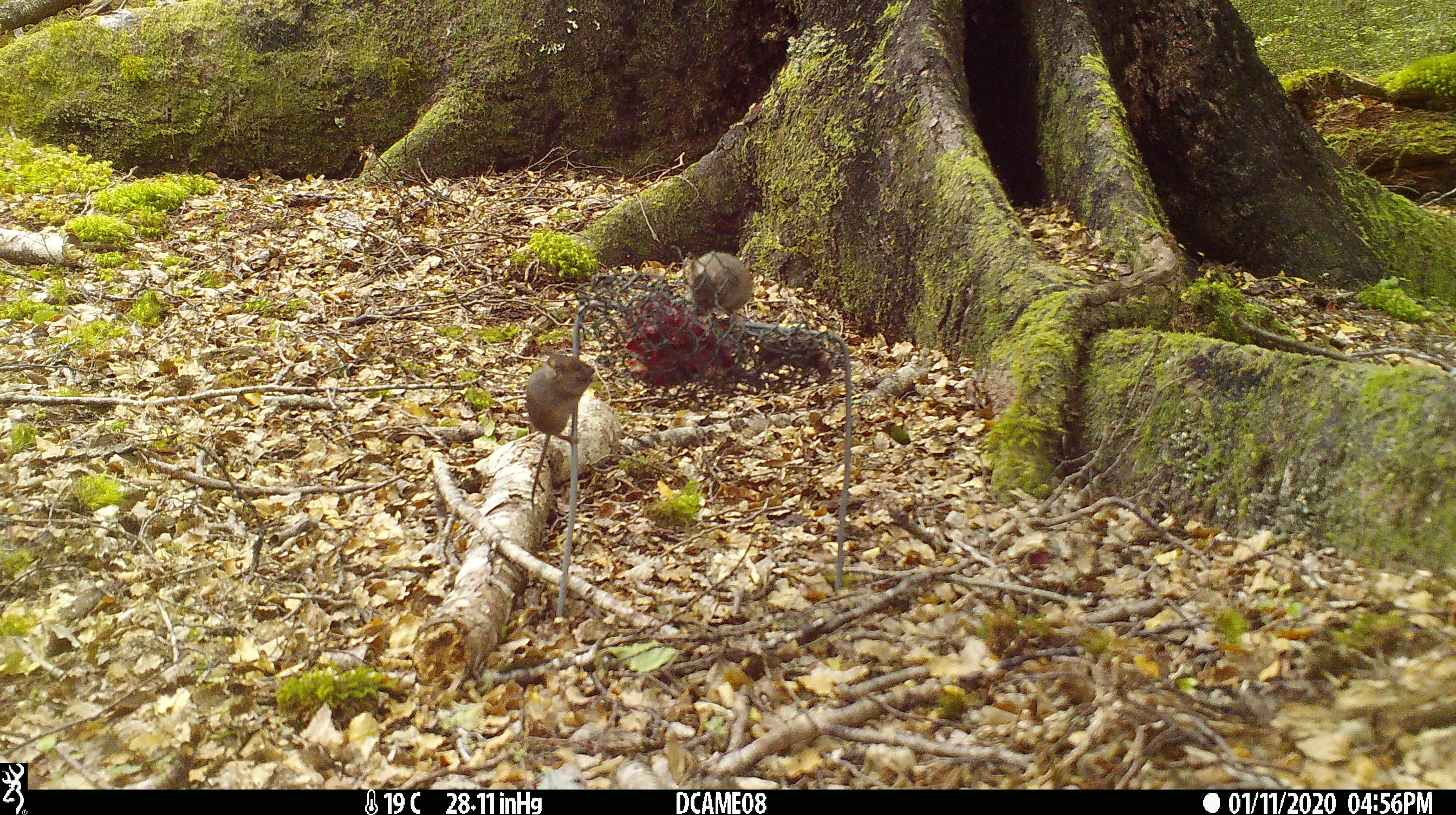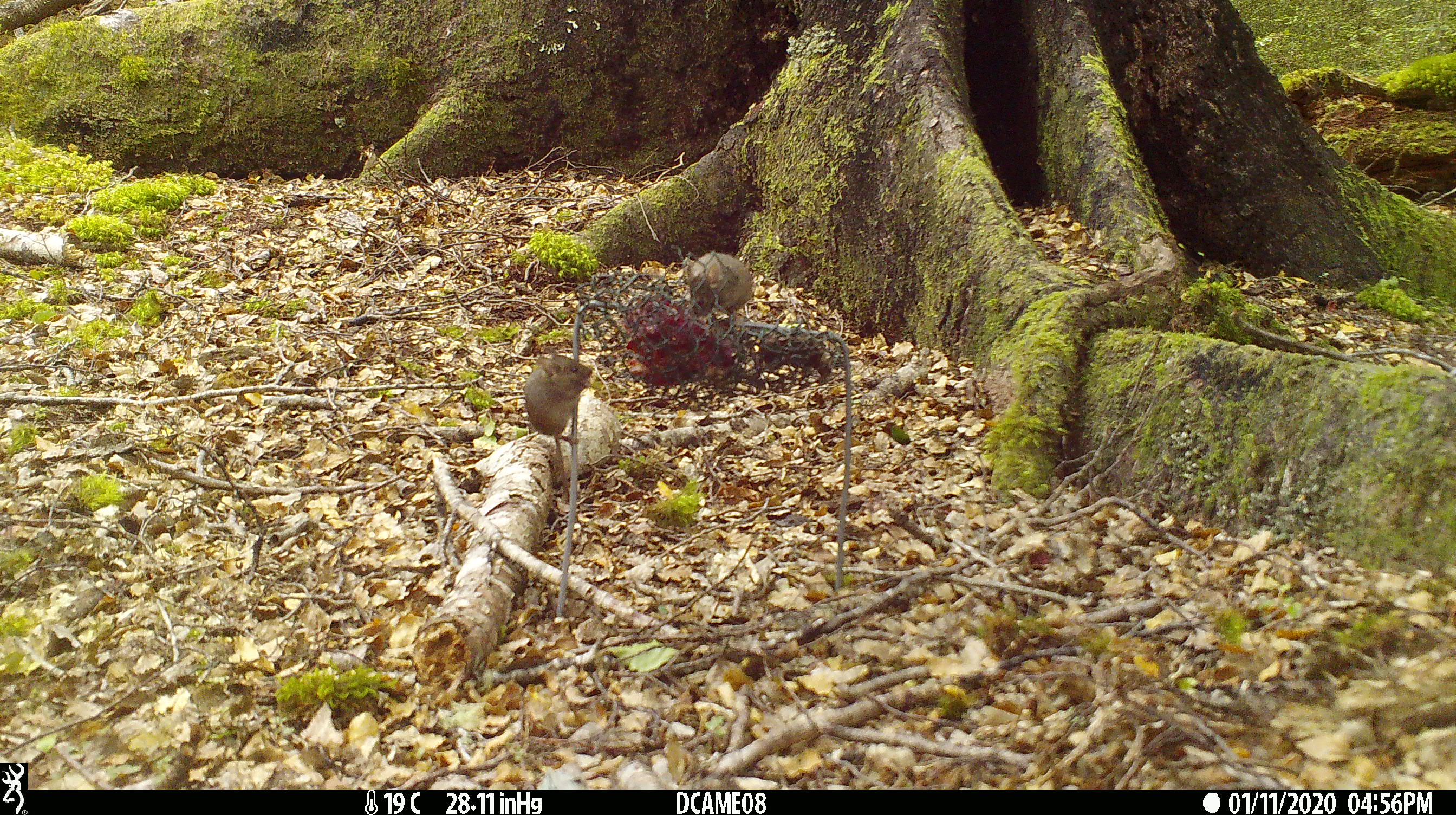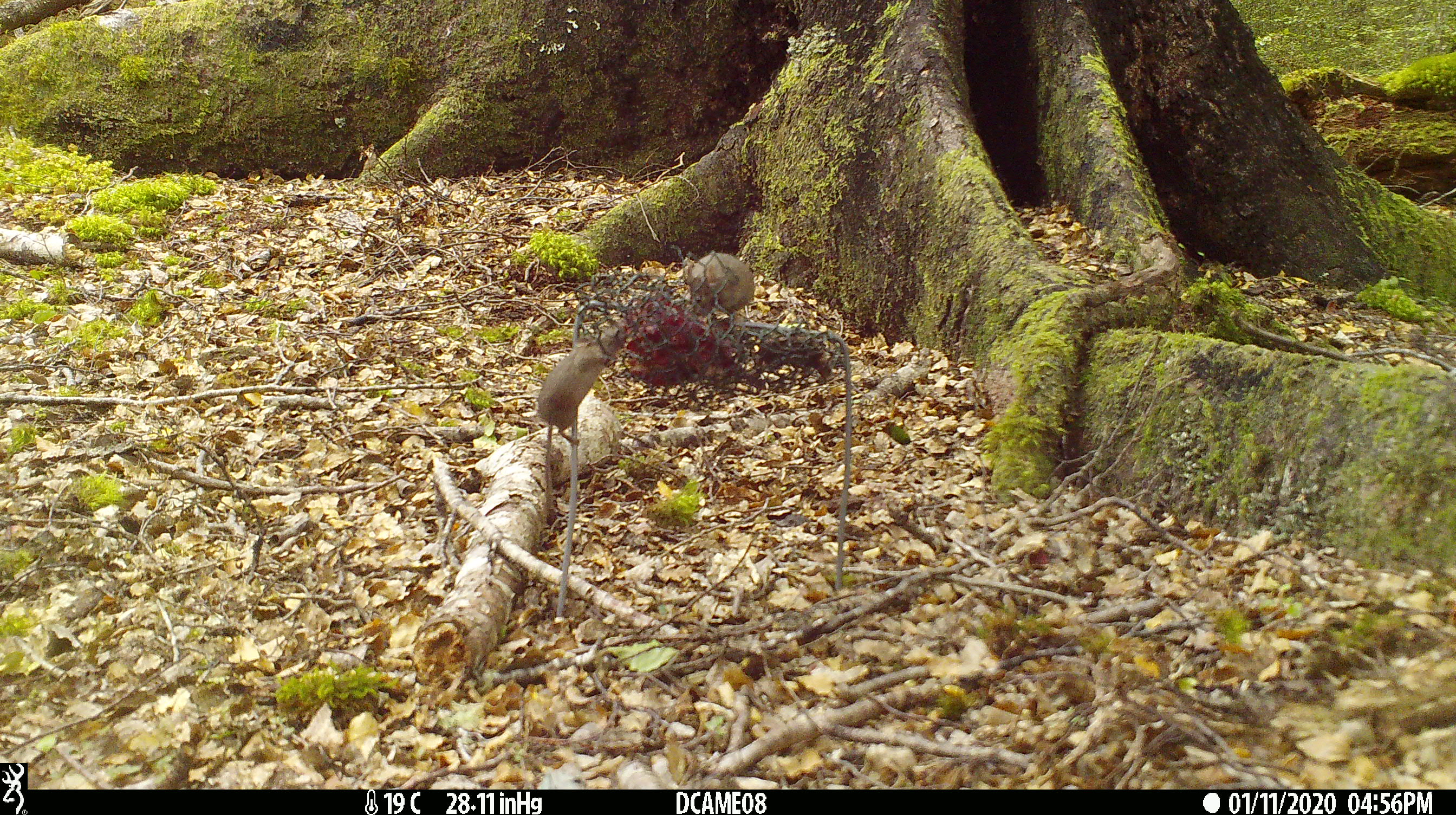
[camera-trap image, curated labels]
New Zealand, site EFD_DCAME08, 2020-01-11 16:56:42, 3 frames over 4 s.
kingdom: Animalia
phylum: Chordata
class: Mammalia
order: Rodentia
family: Muridae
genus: Mus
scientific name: Mus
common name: mouse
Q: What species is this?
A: Mouse (Mus).